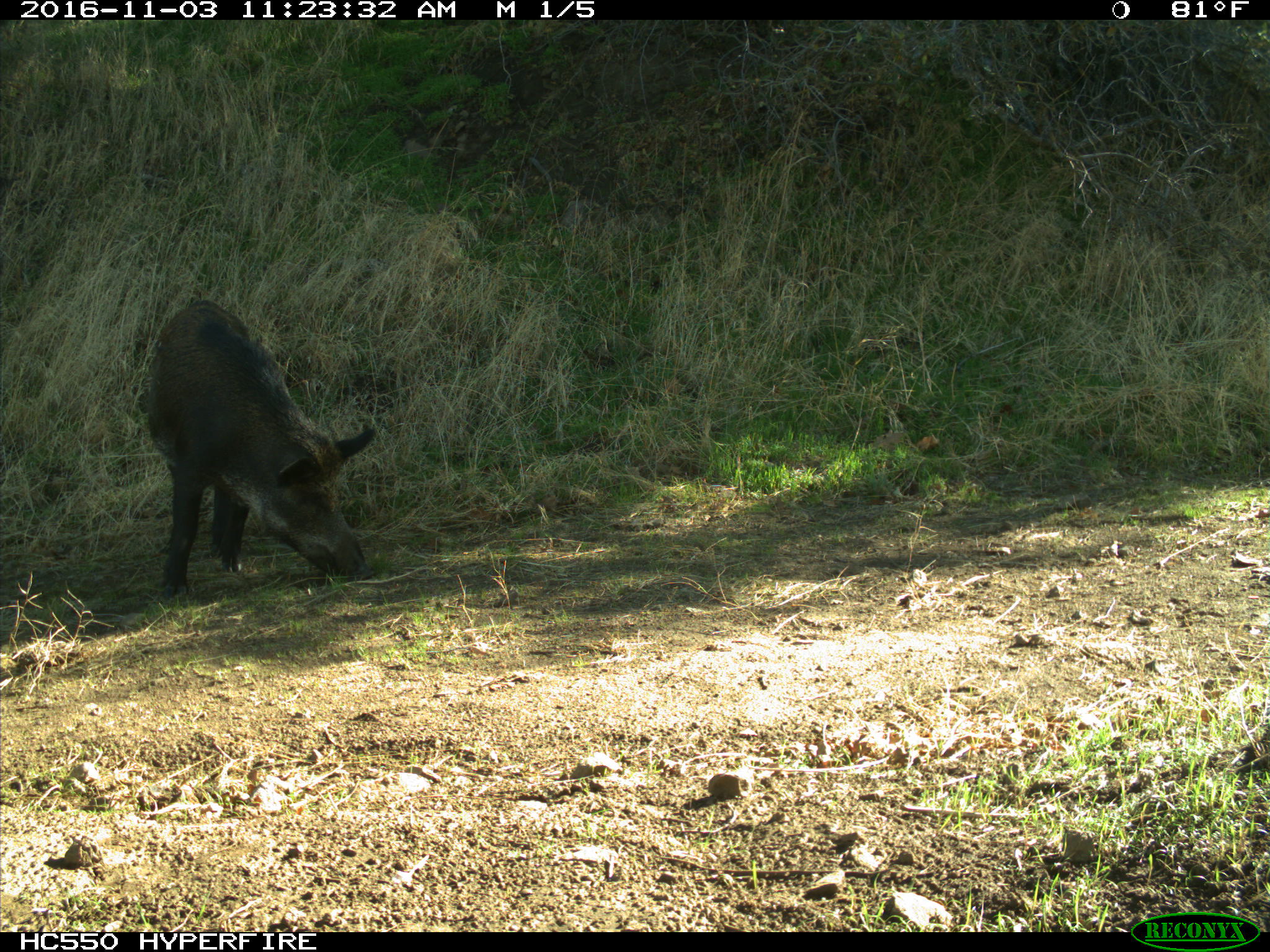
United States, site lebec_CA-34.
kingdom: Animalia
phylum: Chordata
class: Mammalia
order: Artiodactyla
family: Suidae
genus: Sus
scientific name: Sus scrofa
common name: wild boar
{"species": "Sus scrofa (wild boar)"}